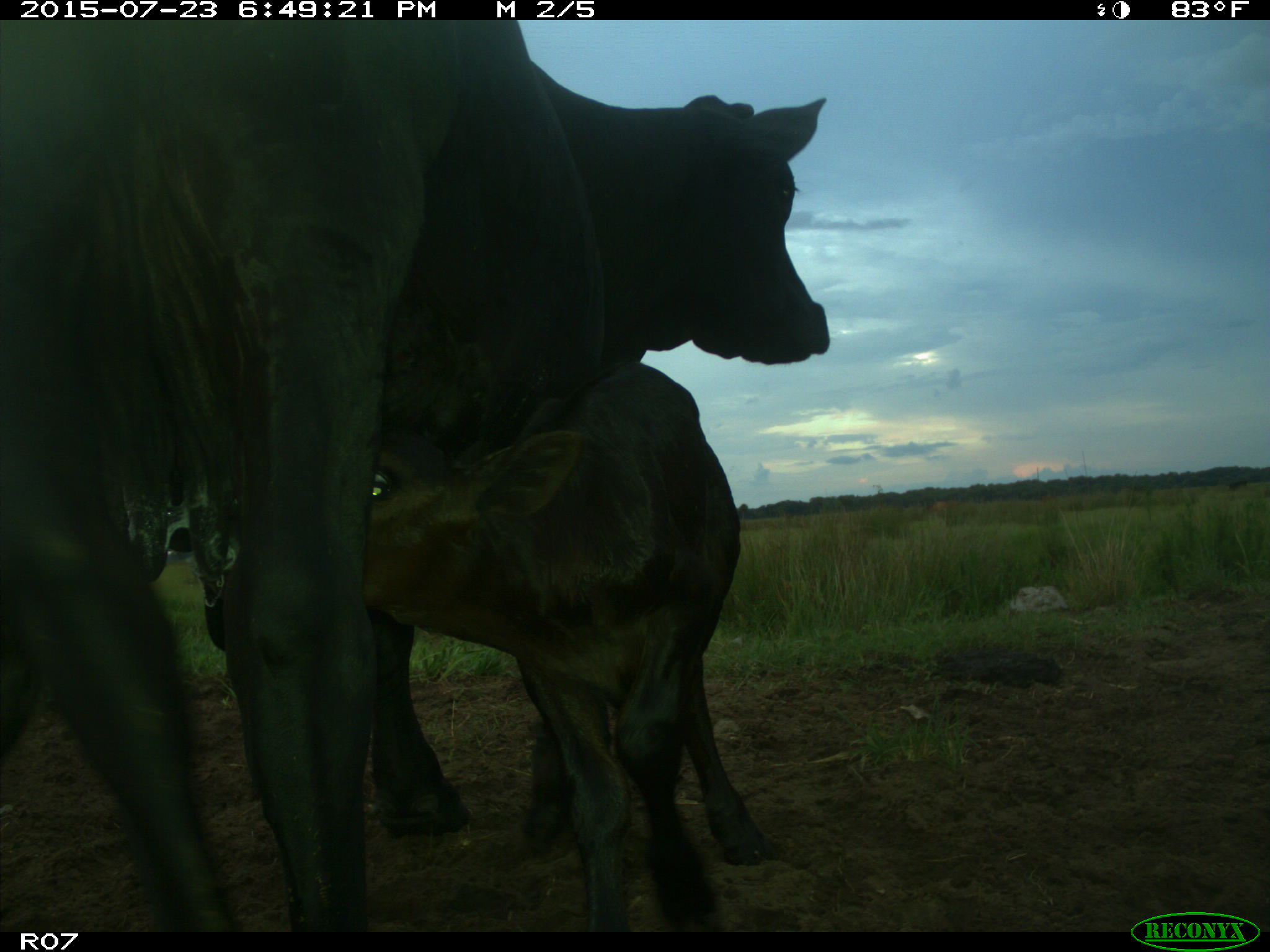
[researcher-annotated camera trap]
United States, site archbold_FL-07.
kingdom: Animalia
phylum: Chordata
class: Mammalia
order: Artiodactyla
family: Bovidae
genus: Bos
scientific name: Bos taurus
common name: domestic cow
Bos taurus (domestic cow).